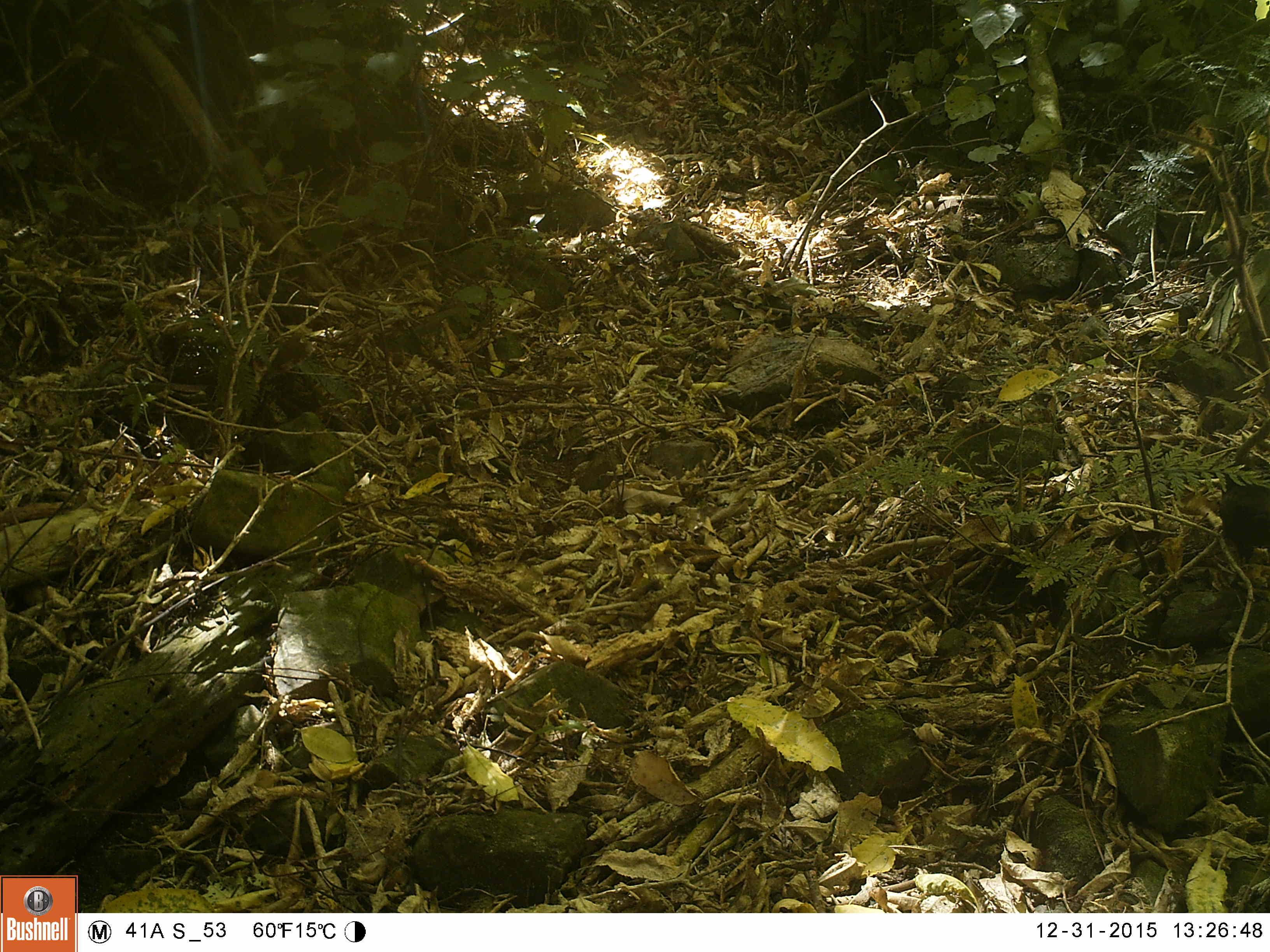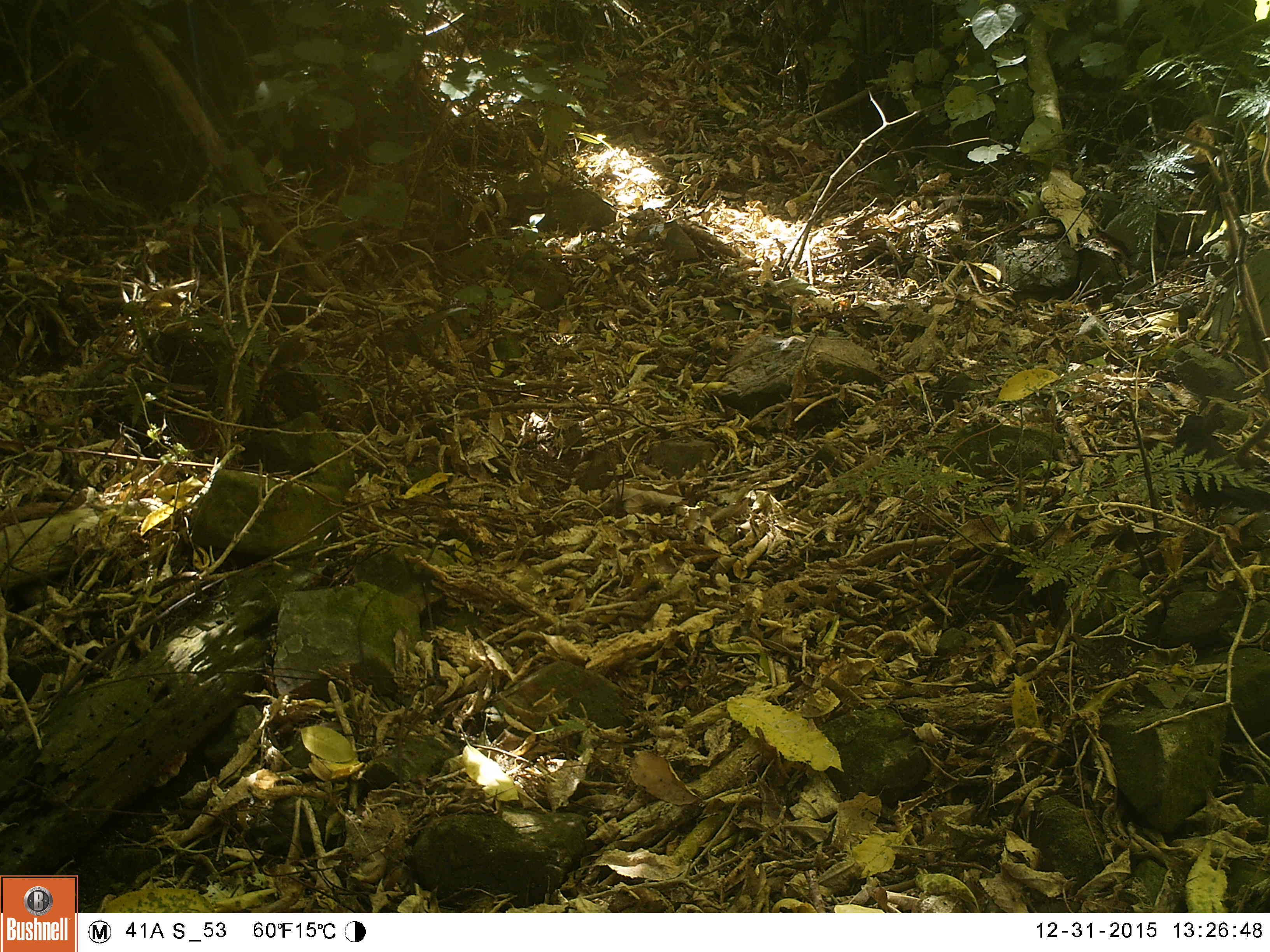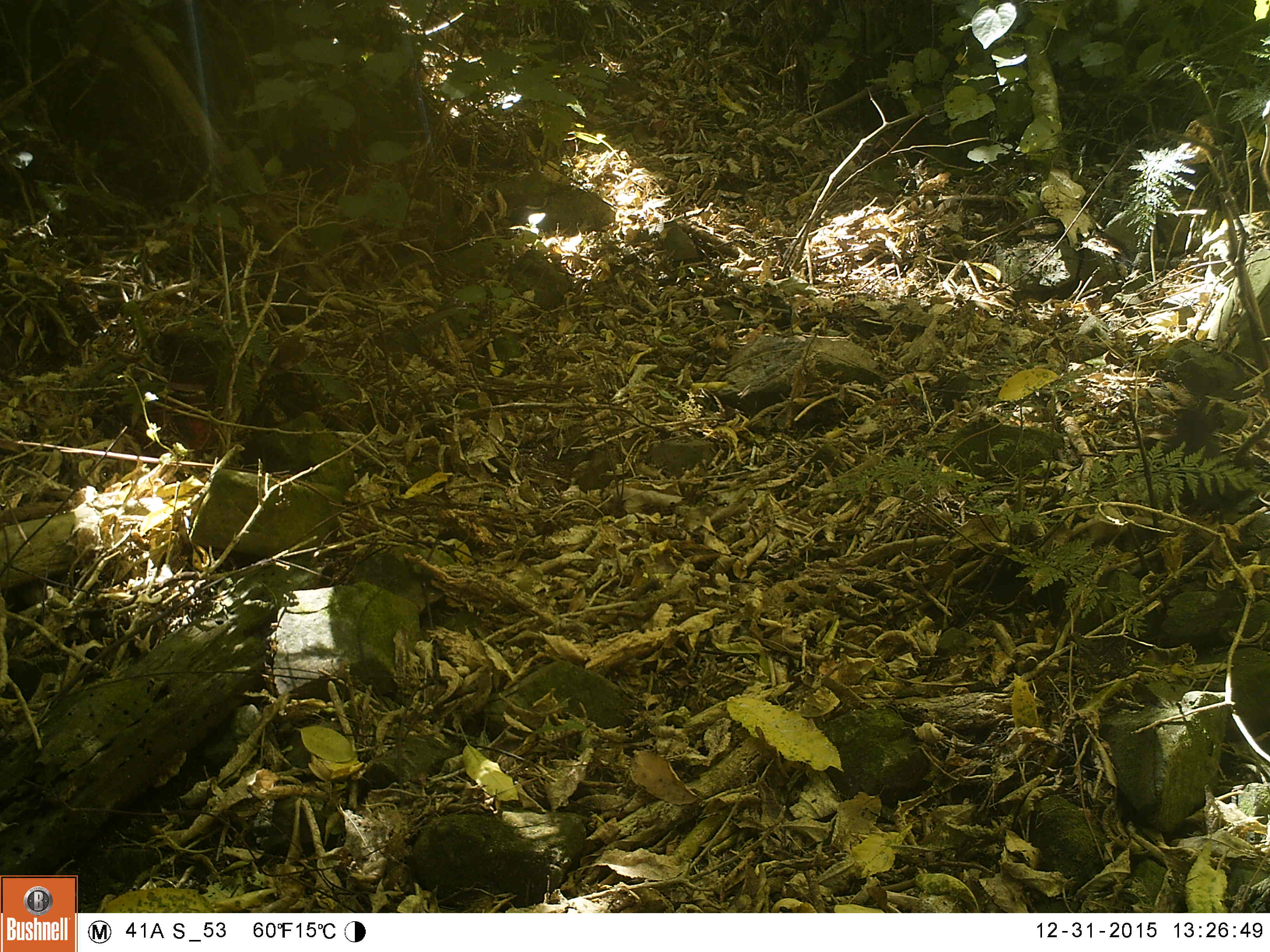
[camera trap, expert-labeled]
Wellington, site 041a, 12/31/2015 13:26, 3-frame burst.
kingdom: Animalia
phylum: Chordata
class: Aves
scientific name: Aves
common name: bird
Bird (Aves).